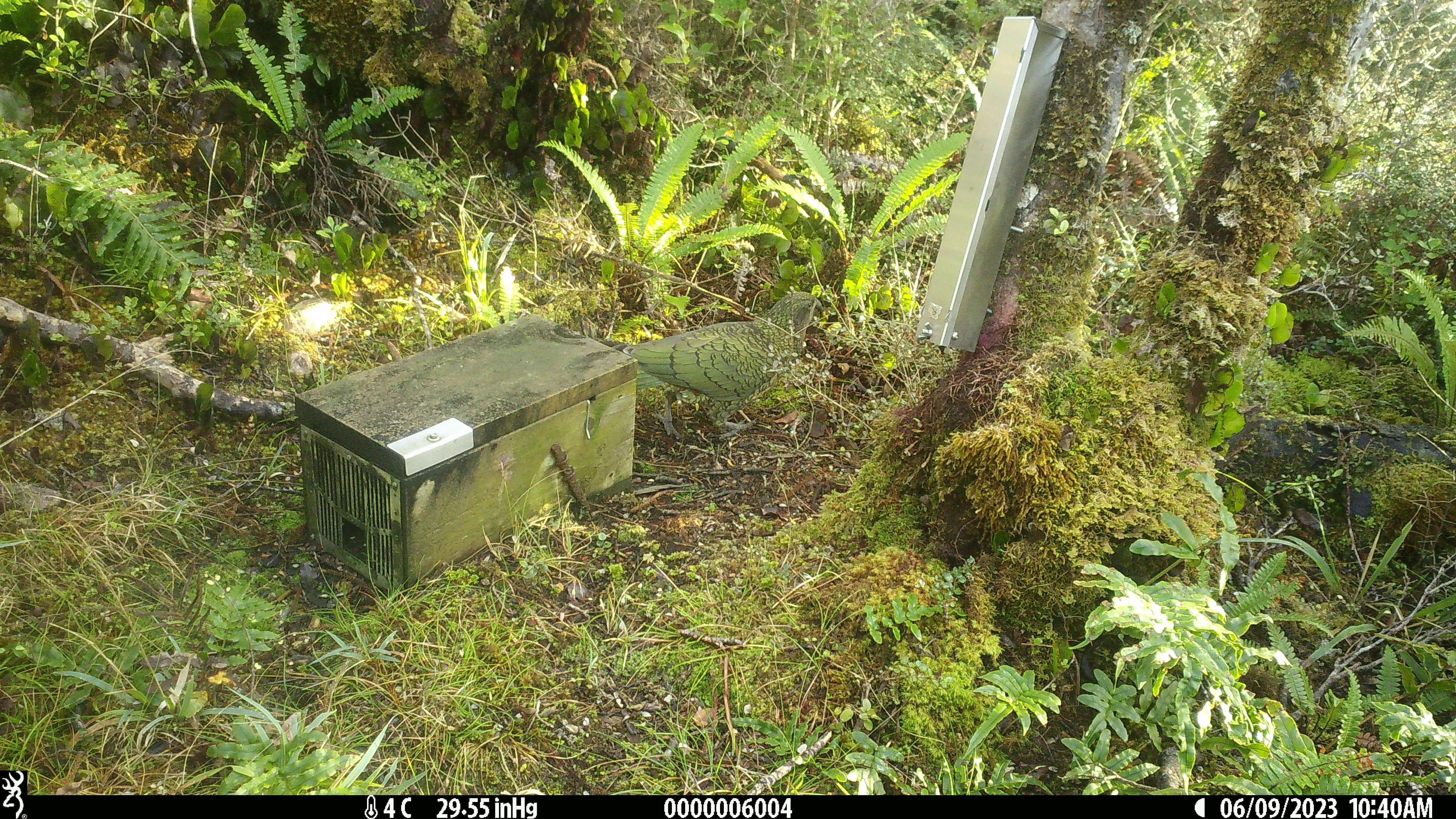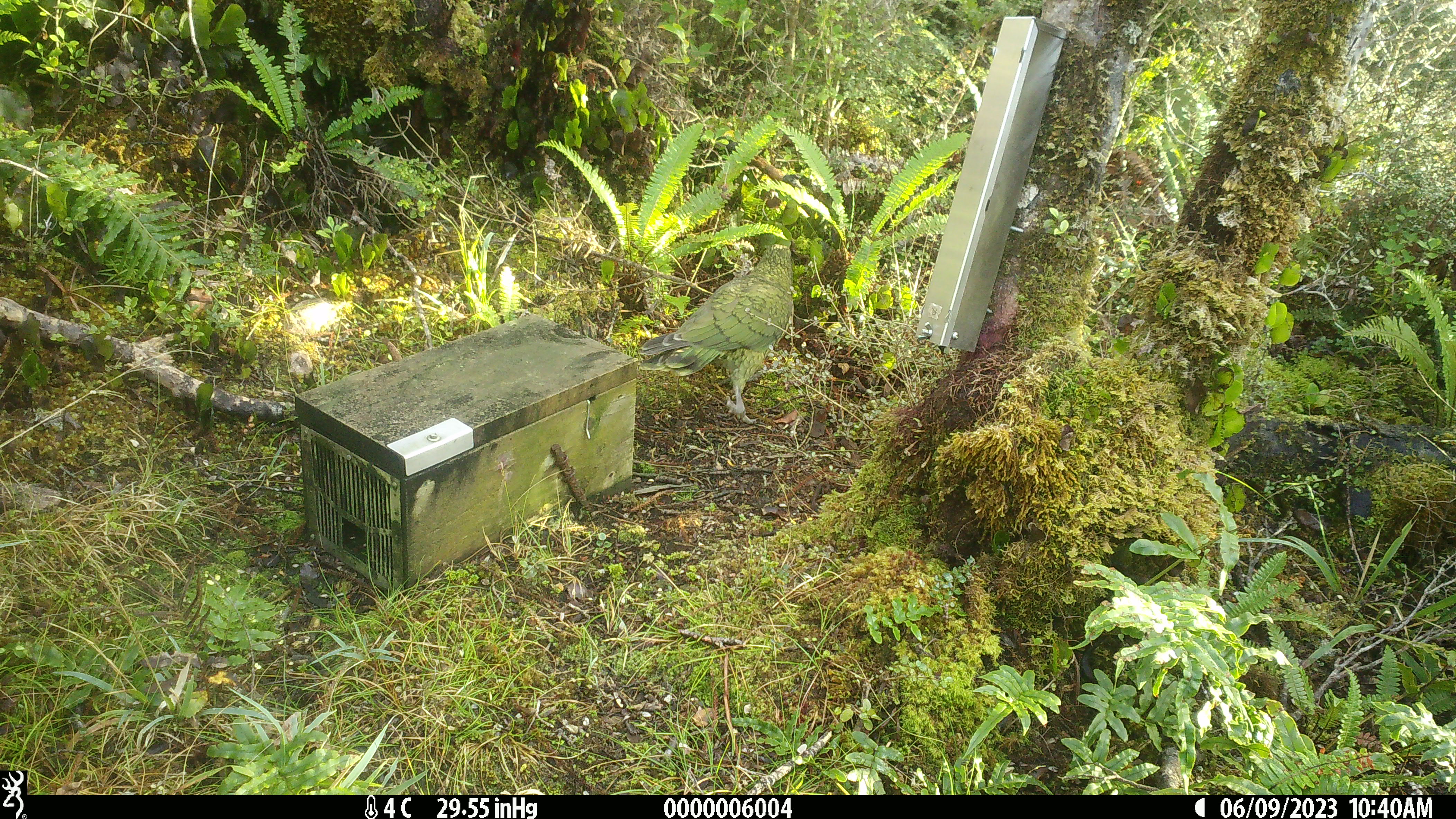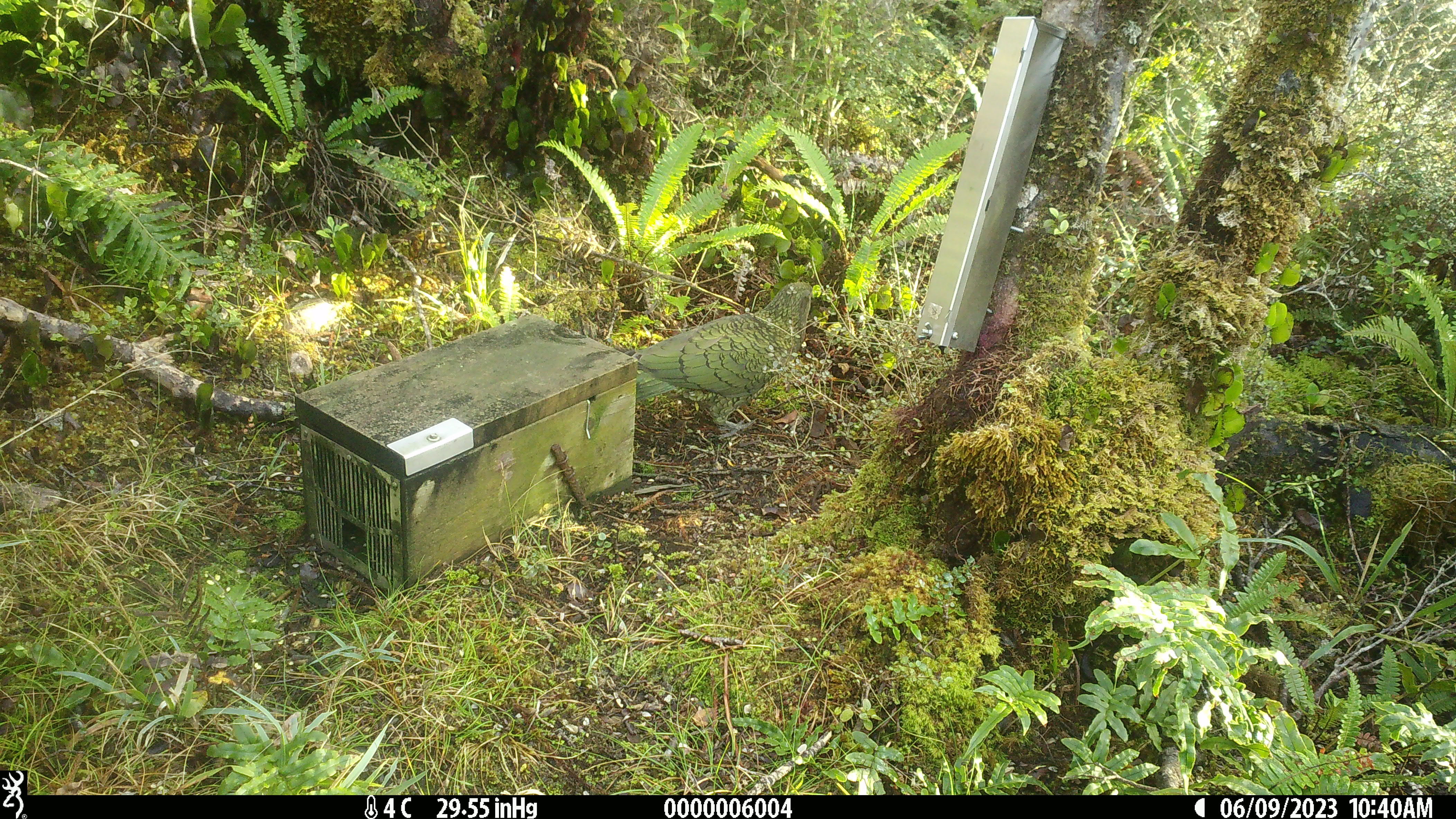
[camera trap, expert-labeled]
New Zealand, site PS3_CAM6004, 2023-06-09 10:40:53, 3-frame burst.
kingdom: Animalia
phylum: Chordata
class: Aves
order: Psittaciformes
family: Strigopidae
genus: Nestor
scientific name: Nestor notabilis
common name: kea